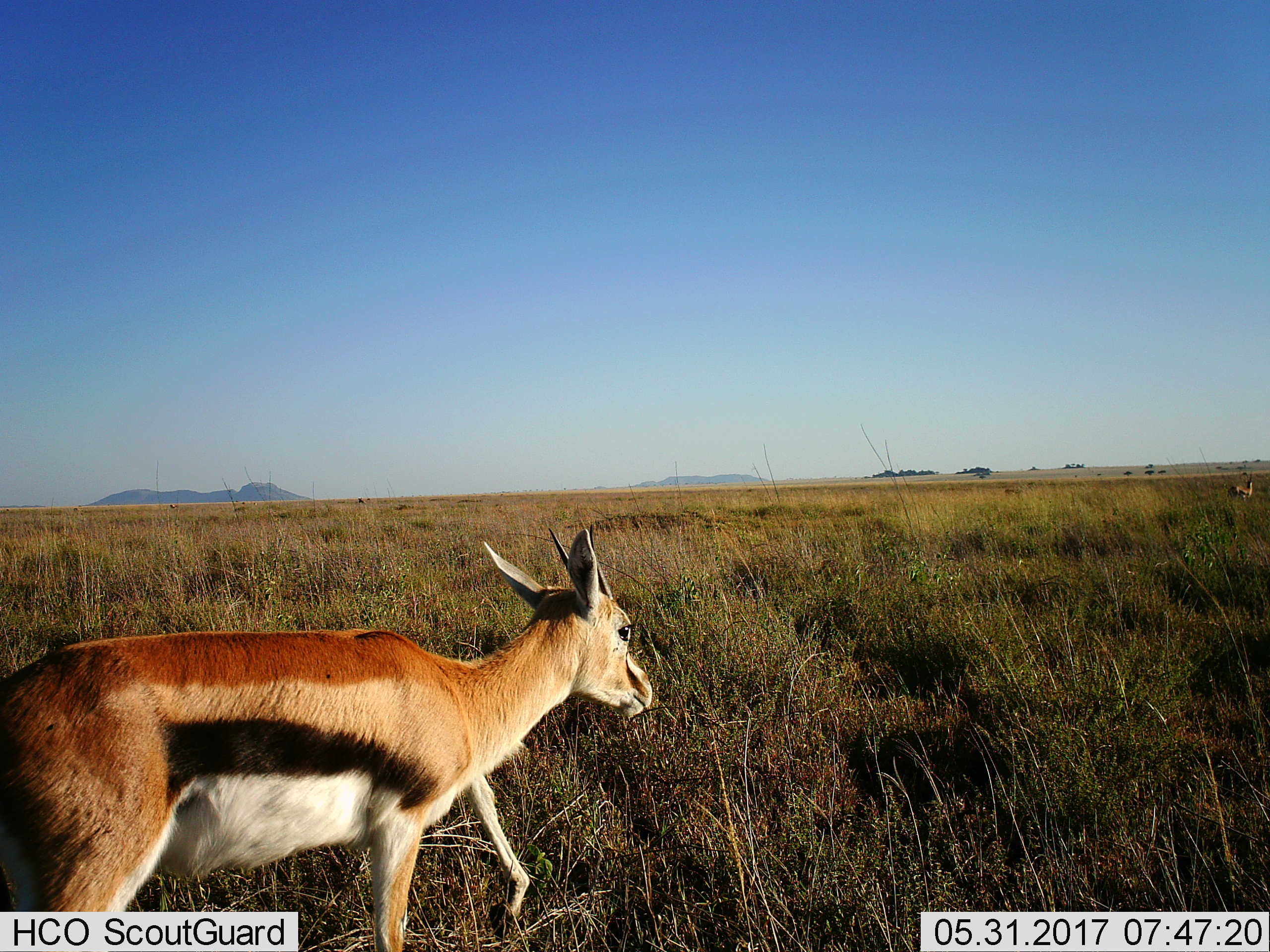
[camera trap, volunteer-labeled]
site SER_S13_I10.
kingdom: Animalia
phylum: Chordata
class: Mammalia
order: Artiodactyla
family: Bovidae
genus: Eudorcas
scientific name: Eudorcas thomsonii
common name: thomson's gazelle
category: gazellethomsons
Gazellethomsons (thomson's gazelle) (Eudorcas thomsonii), count 1. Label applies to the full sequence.